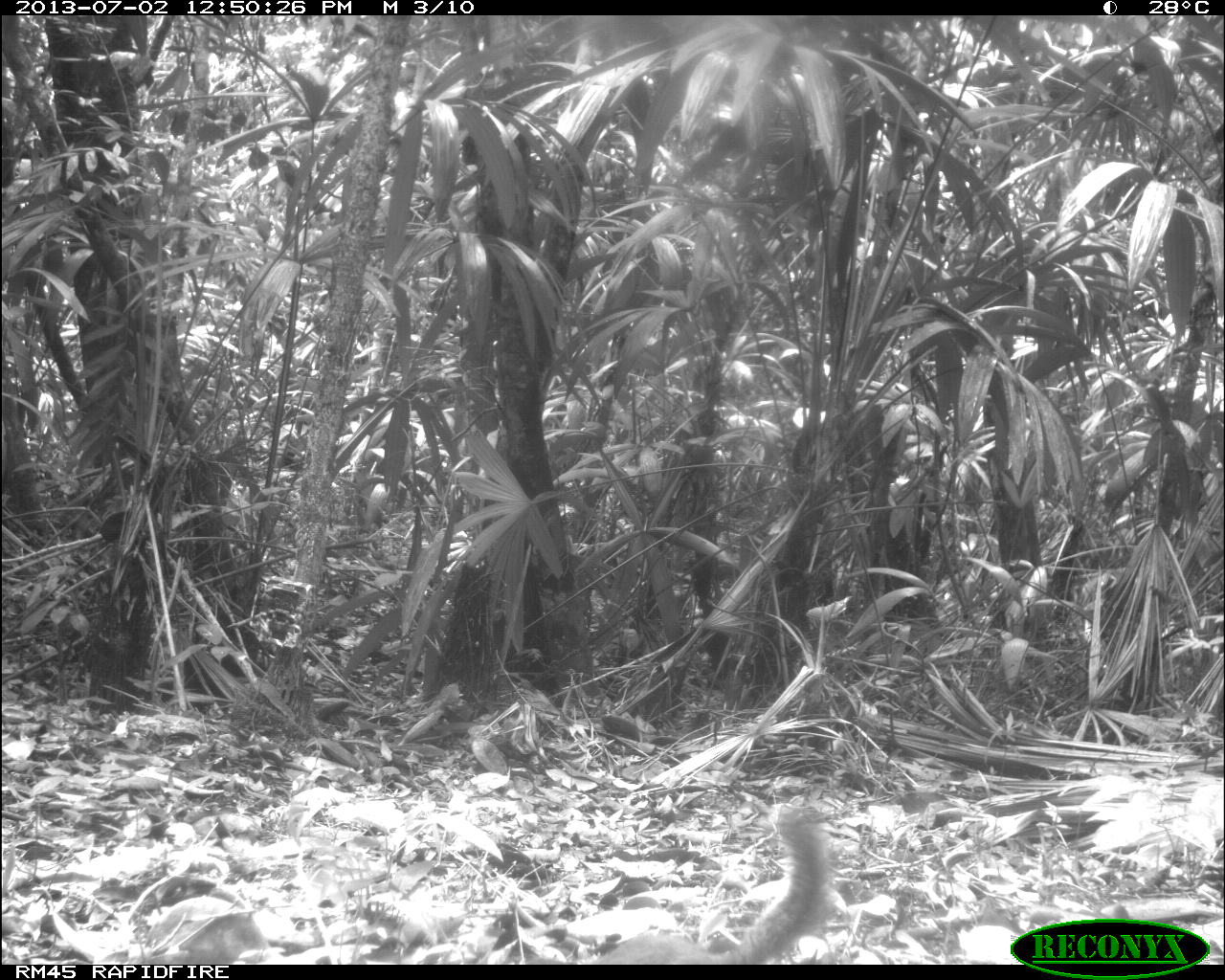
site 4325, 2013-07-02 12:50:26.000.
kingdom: Animalia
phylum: Chordata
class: Mammalia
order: Rodentia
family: Sciuridae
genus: Sciurus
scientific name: Sciurus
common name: squirrel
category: sciurus sp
Sciurus sp (squirrel) (Sciurus), count 1.